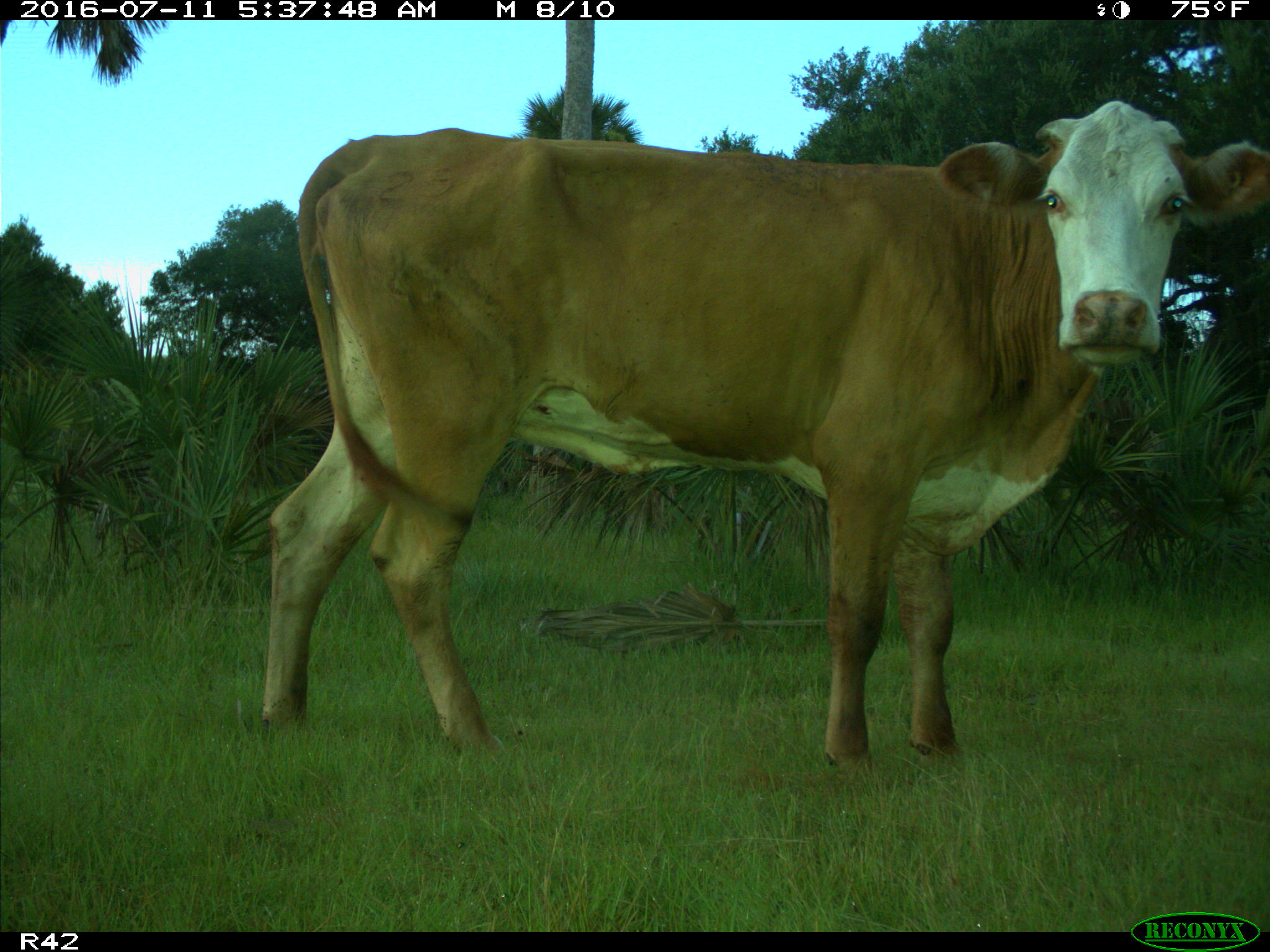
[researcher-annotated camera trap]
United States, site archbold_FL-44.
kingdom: Animalia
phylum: Chordata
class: Mammalia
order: Artiodactyla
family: Bovidae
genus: Bos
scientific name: Bos taurus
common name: domestic cow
Bos taurus (domestic cow).